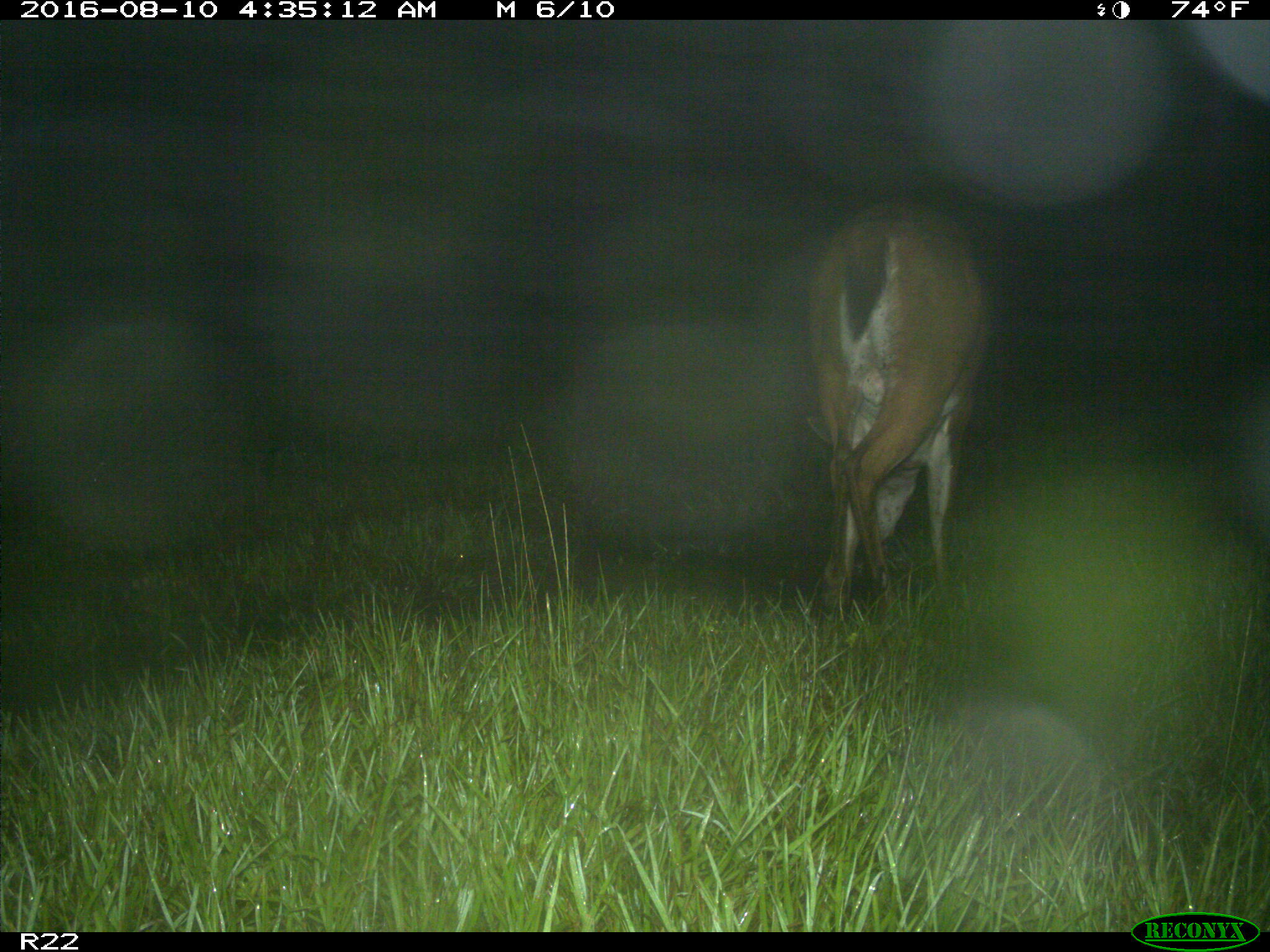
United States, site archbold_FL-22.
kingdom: Animalia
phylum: Chordata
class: Mammalia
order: Artiodactyla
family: Cervidae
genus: Odocoileus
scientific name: Odocoileus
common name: deer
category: unidentified deer